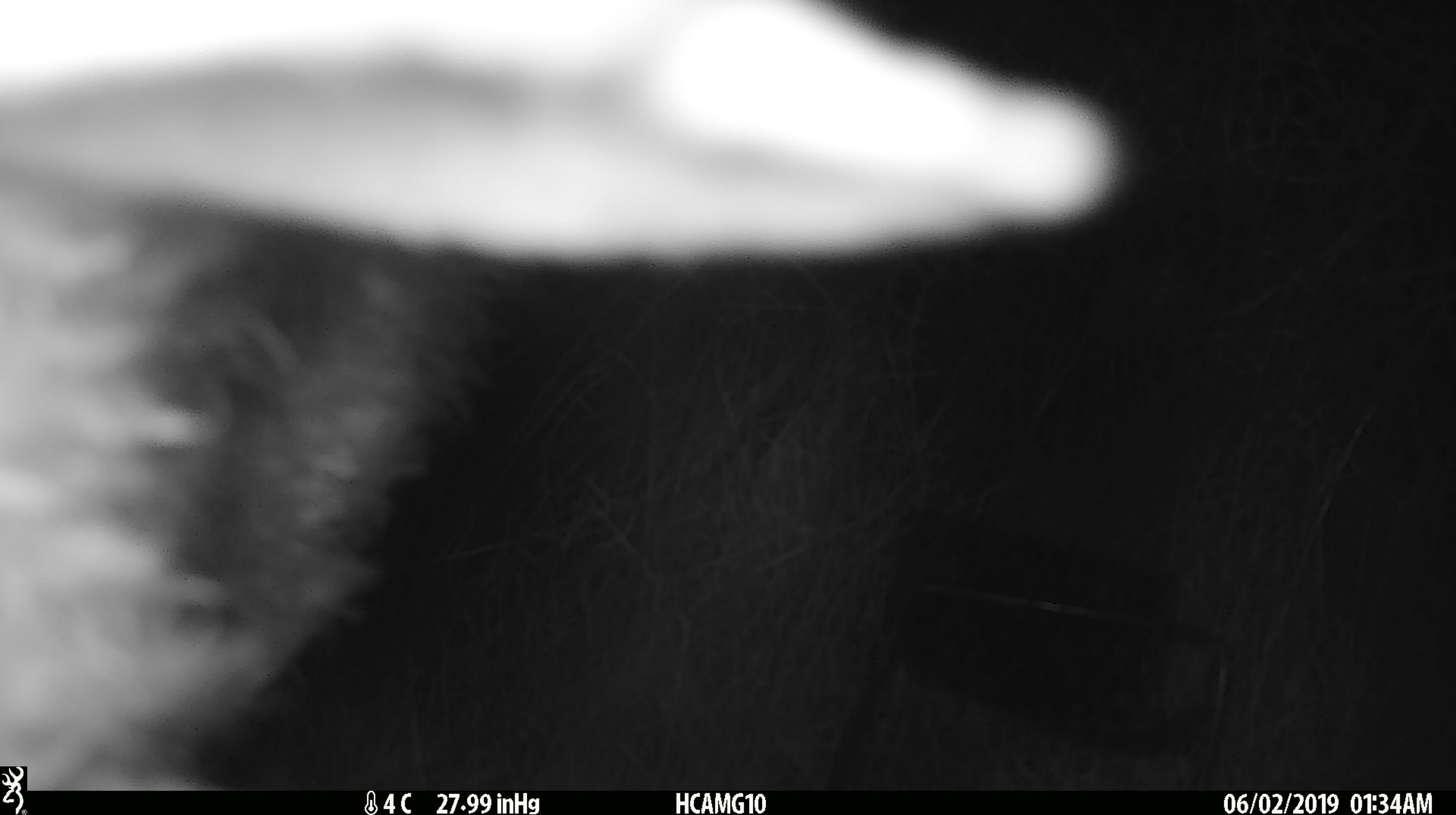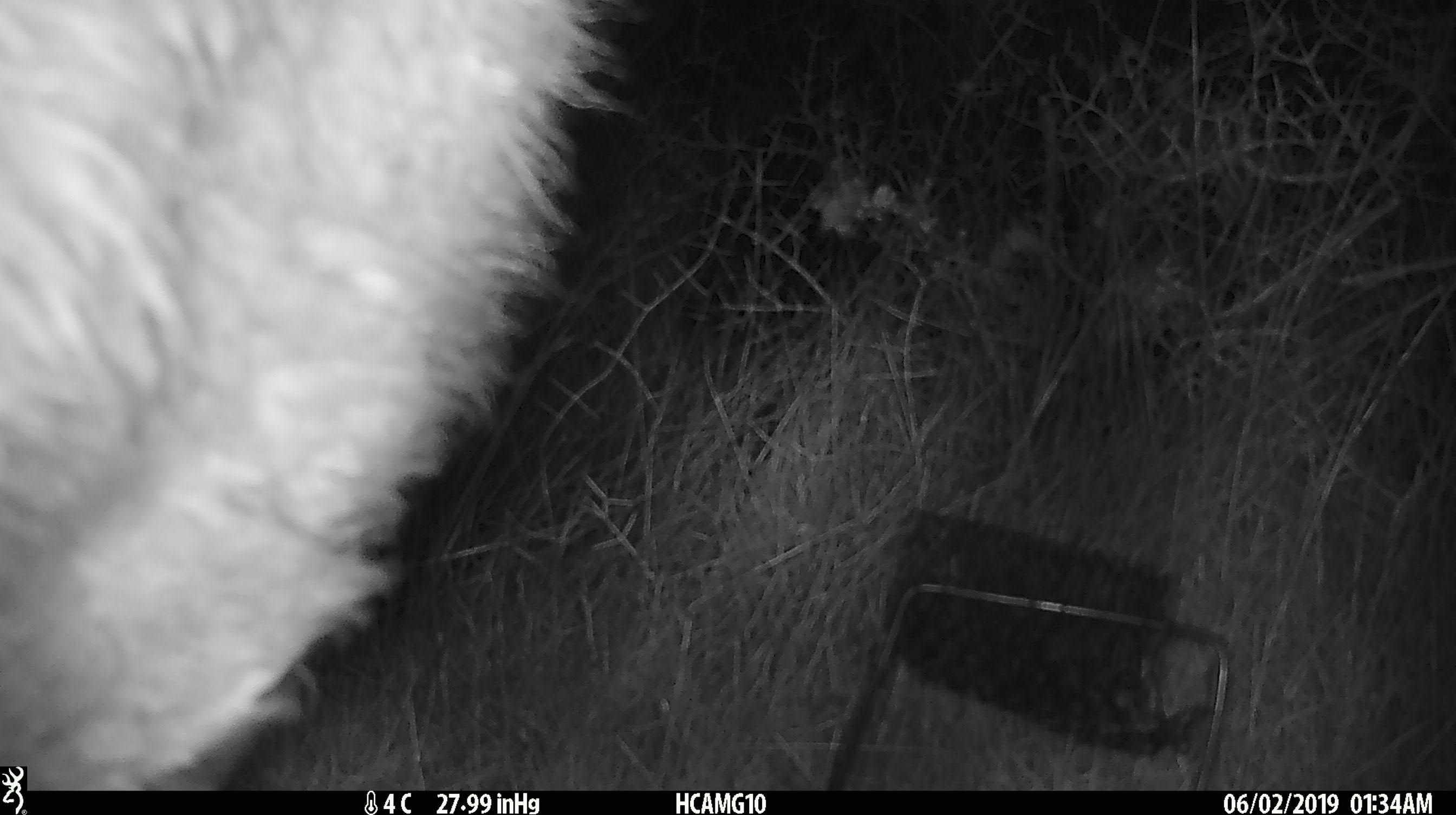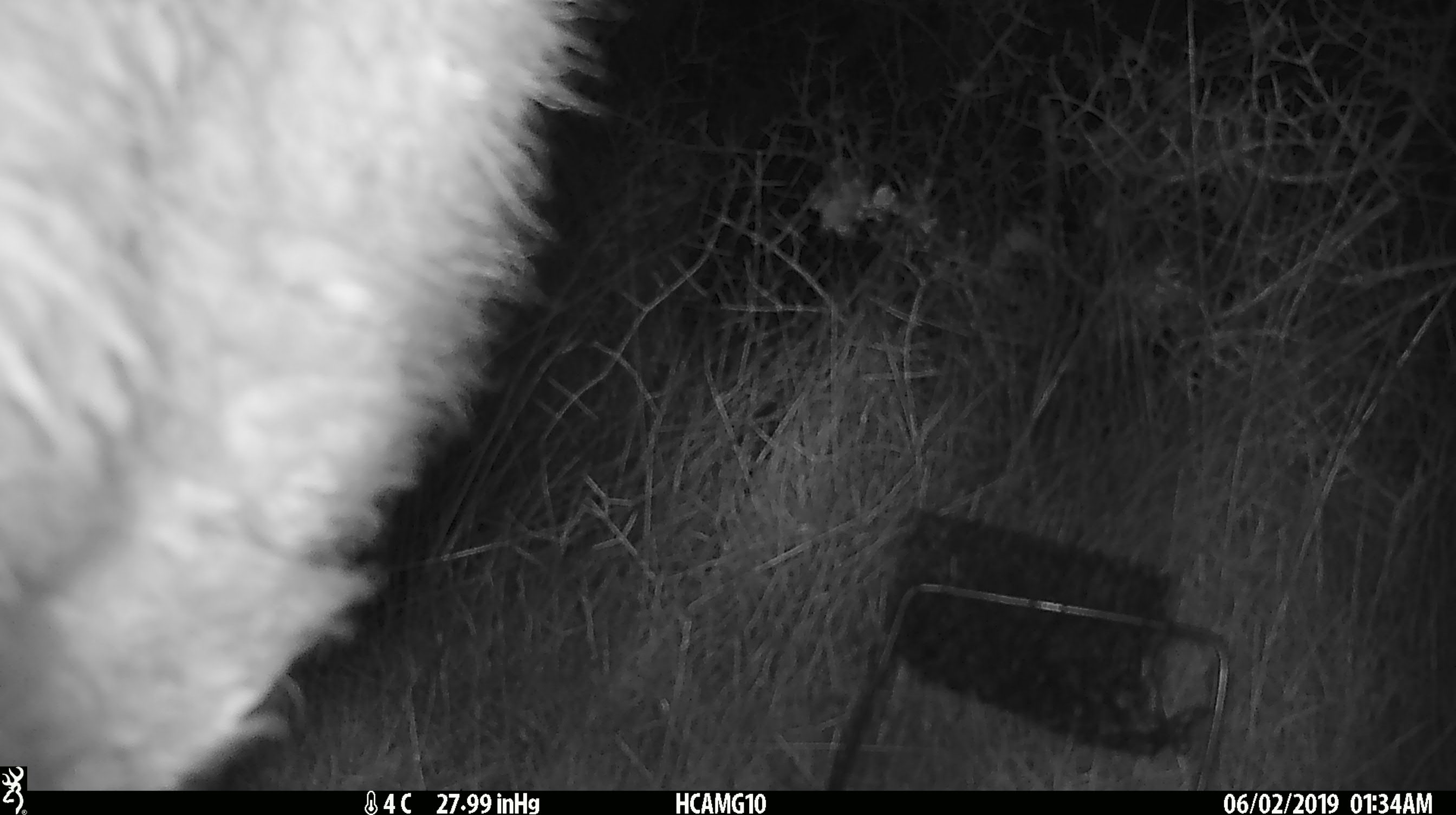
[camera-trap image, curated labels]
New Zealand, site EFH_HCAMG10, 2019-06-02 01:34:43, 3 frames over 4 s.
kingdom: Animalia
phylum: Chordata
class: Mammalia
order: Artiodactyla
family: Bovidae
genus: Ovis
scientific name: Ovis aries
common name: domestic sheep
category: sheep